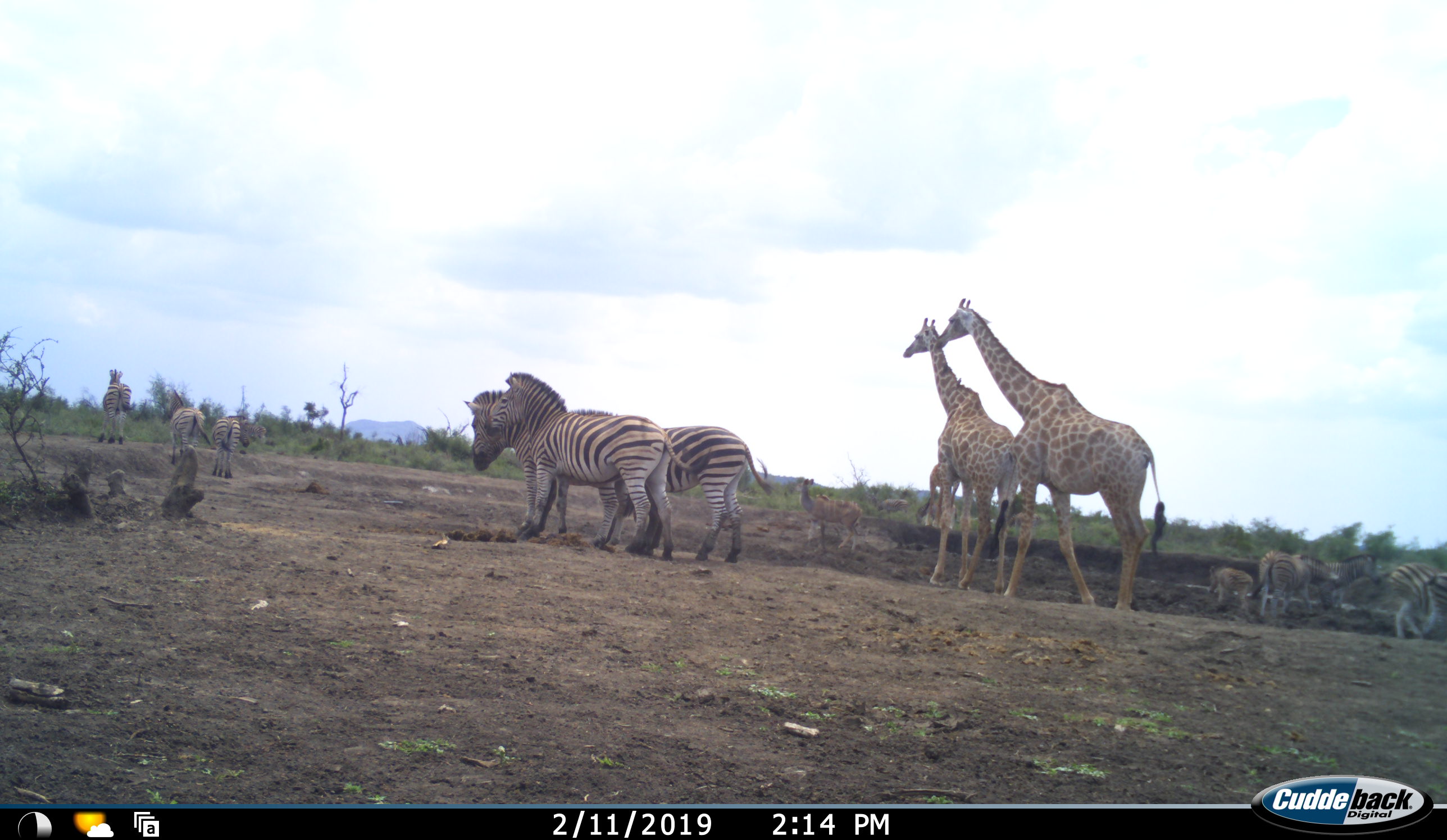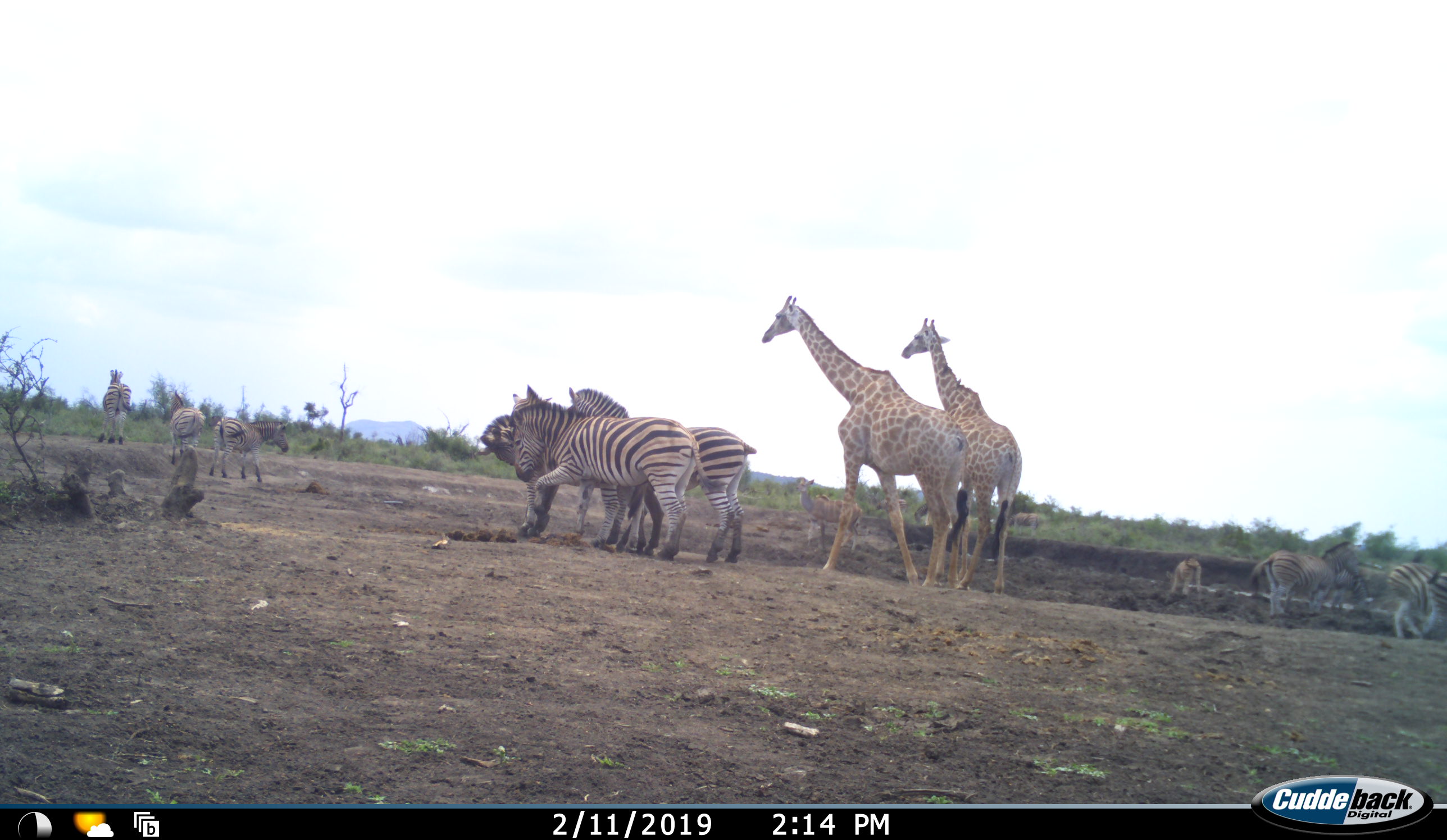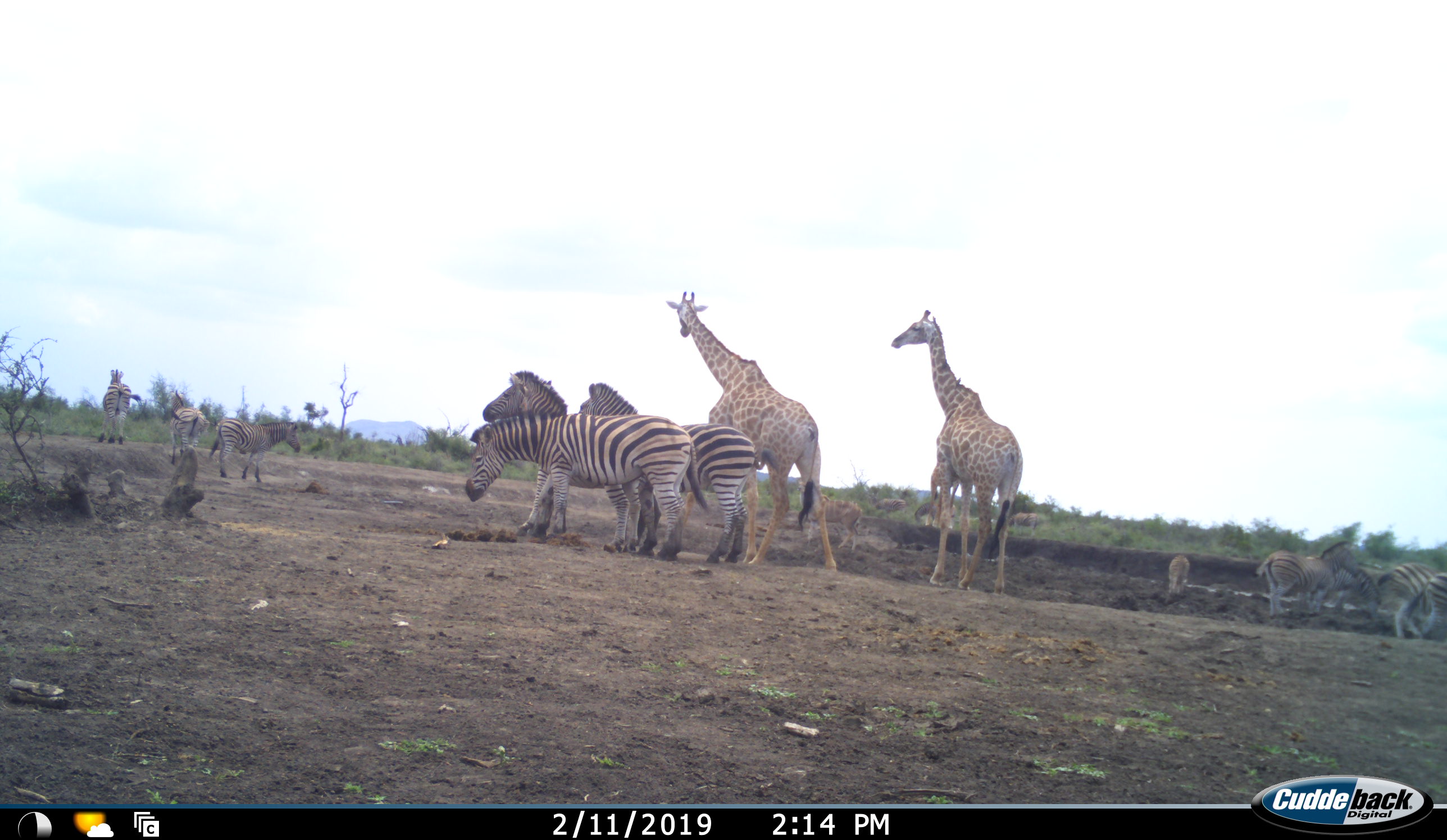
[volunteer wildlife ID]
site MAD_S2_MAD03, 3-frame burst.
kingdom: Animalia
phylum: Chordata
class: Mammalia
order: Artiodactyla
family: Giraffidae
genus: Giraffa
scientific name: Giraffa camelopardalis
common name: giraffe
Giraffe (Giraffa camelopardalis), count 3. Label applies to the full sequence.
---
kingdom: Animalia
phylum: Chordata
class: Mammalia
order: Perissodactyla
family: Equidae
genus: Equus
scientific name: Equus quagga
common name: plains zebra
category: zebraplains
Zebraplains (plains zebra) (Equus quagga), count 11-50. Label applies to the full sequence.